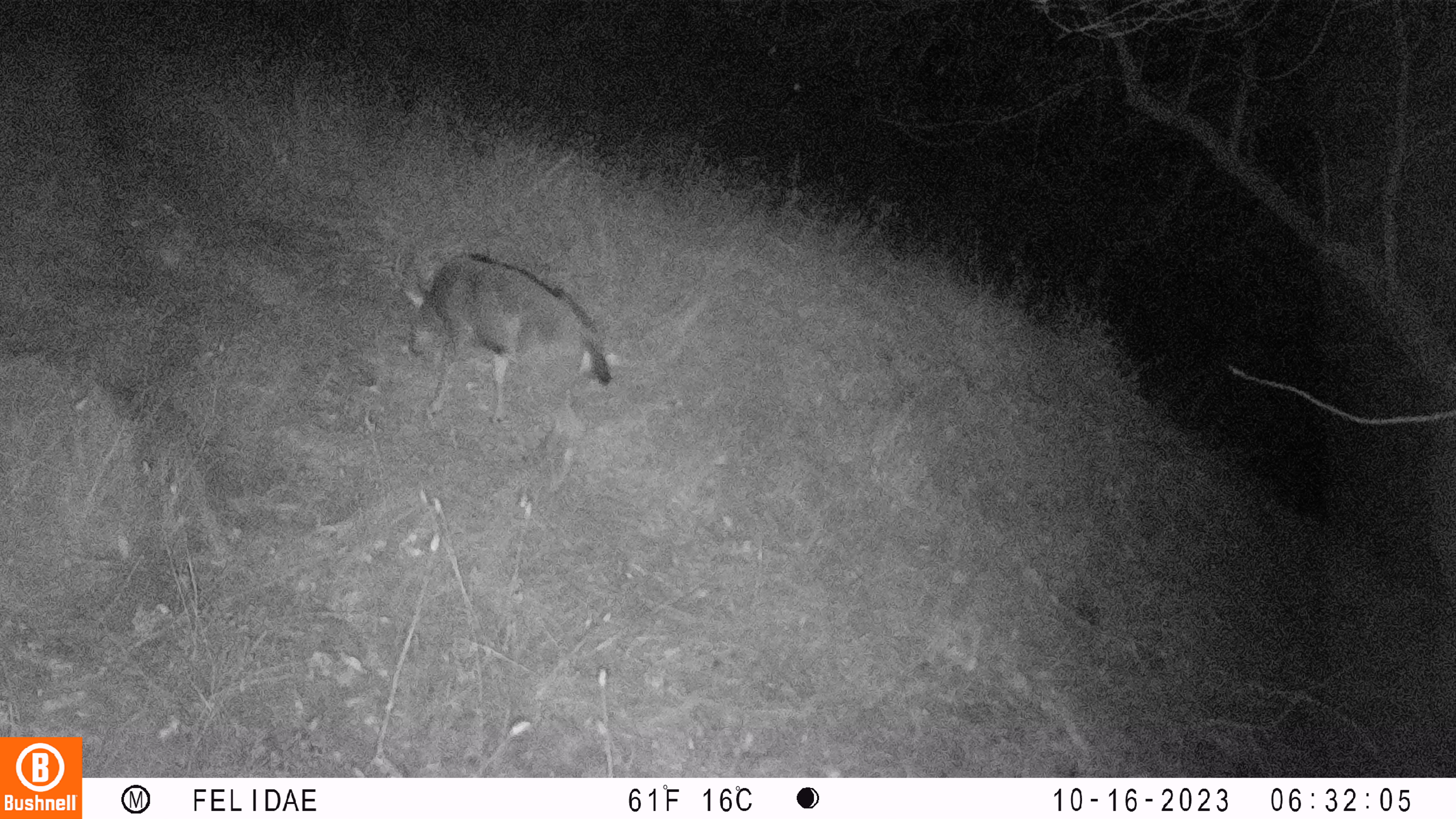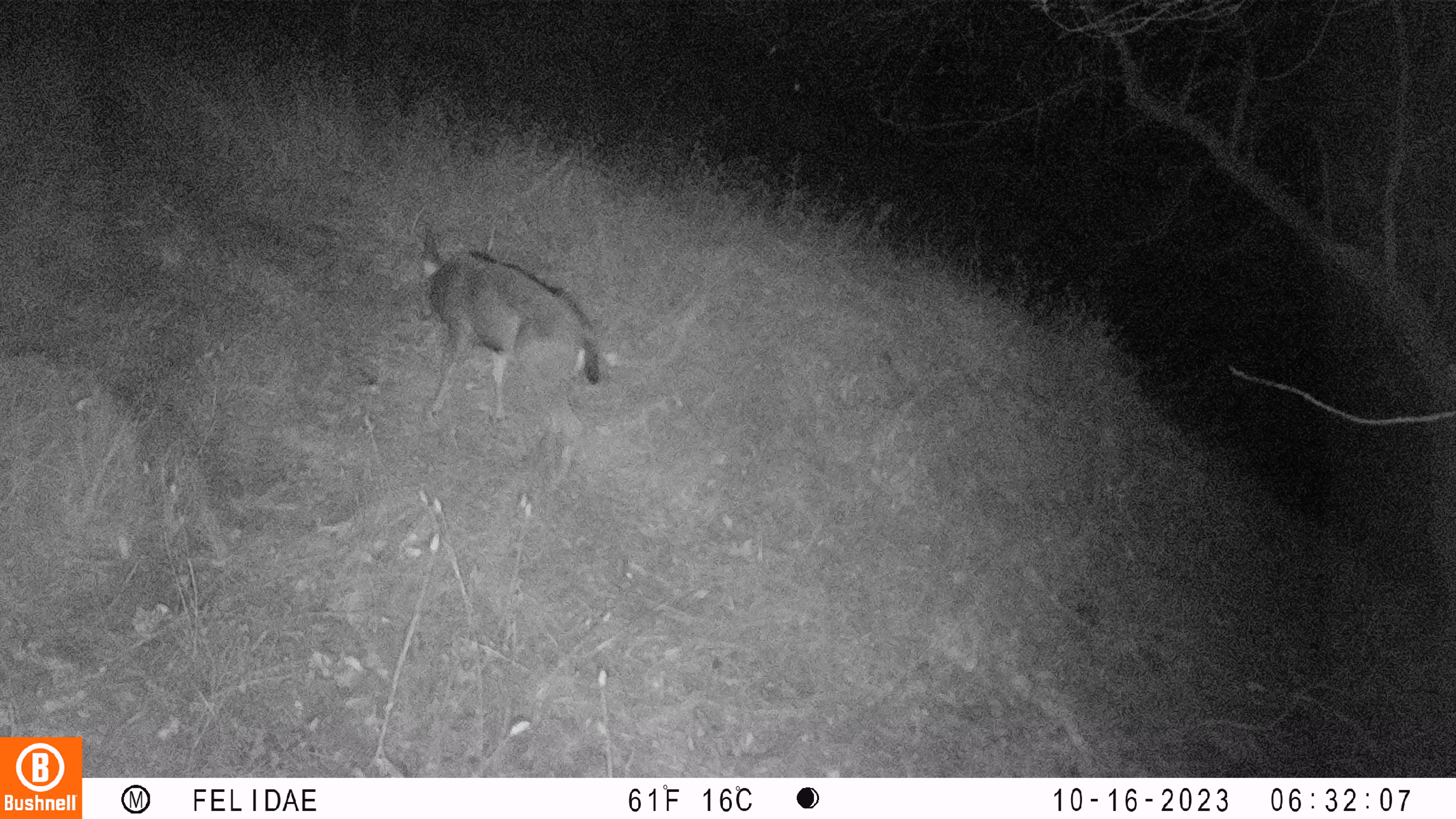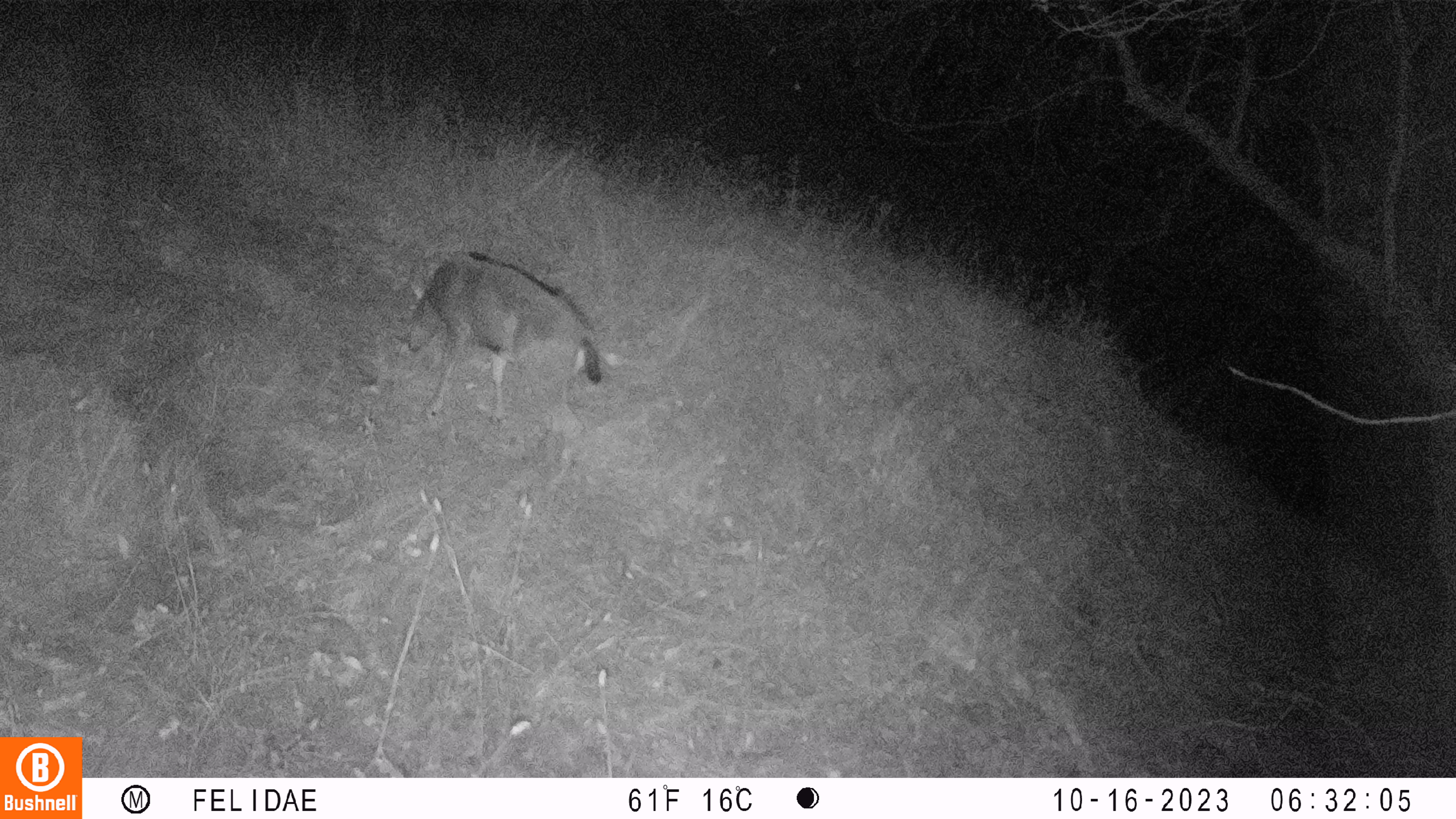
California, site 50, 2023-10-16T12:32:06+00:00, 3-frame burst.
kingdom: Animalia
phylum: Chordata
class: Mammalia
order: Artiodactyla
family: Cervidae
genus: Odocoileus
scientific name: Odocoileus hemionus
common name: mule deer